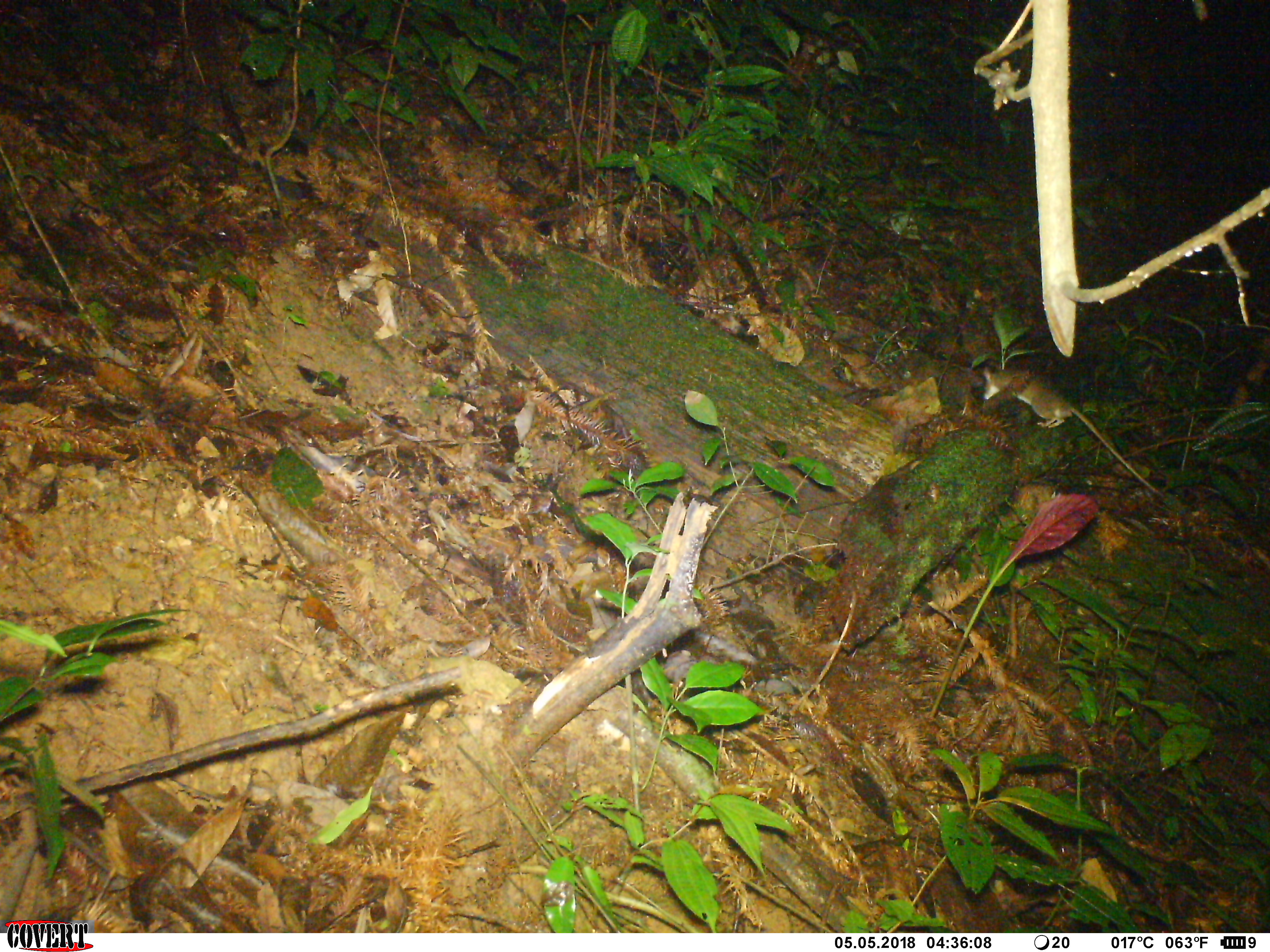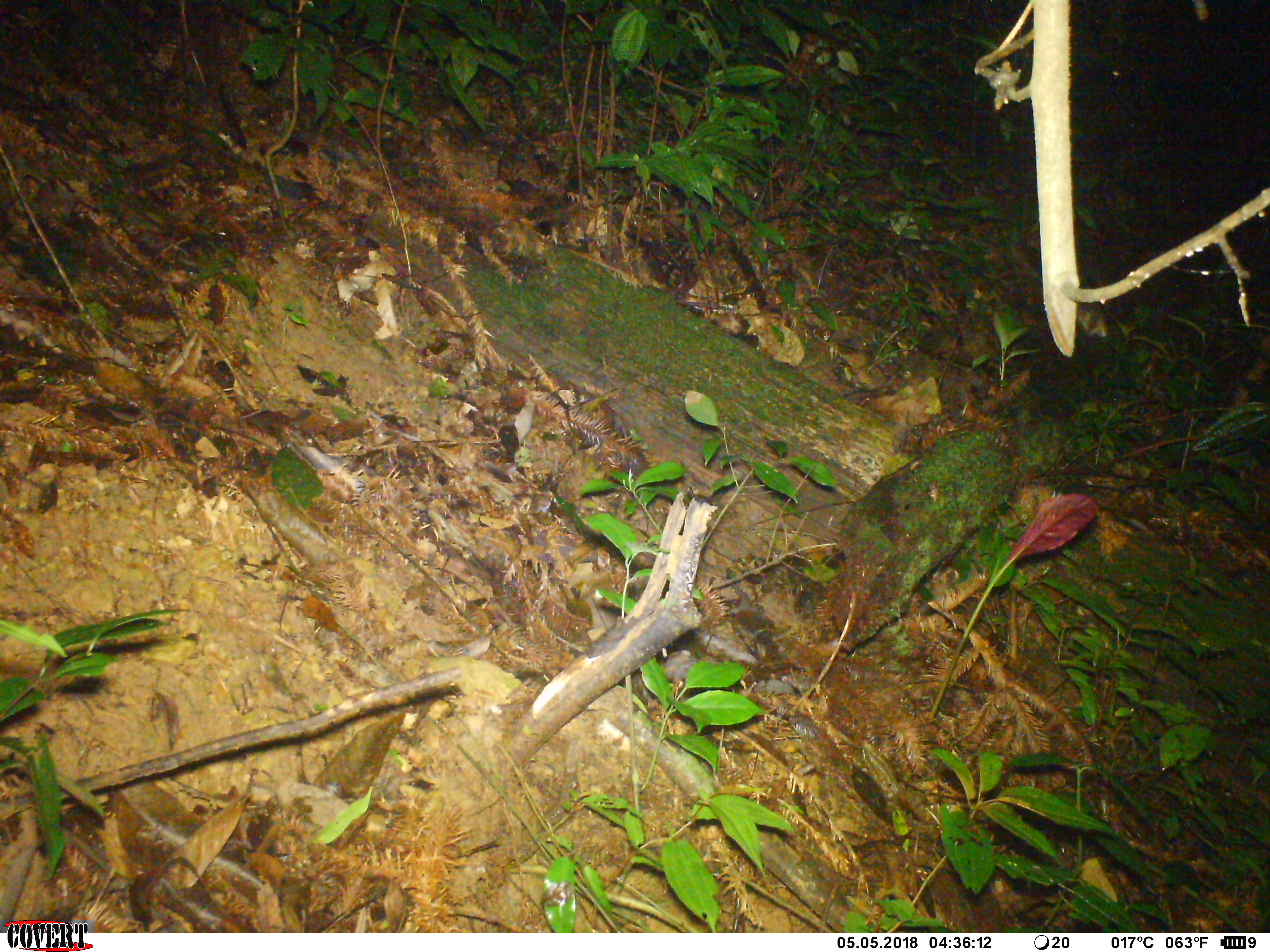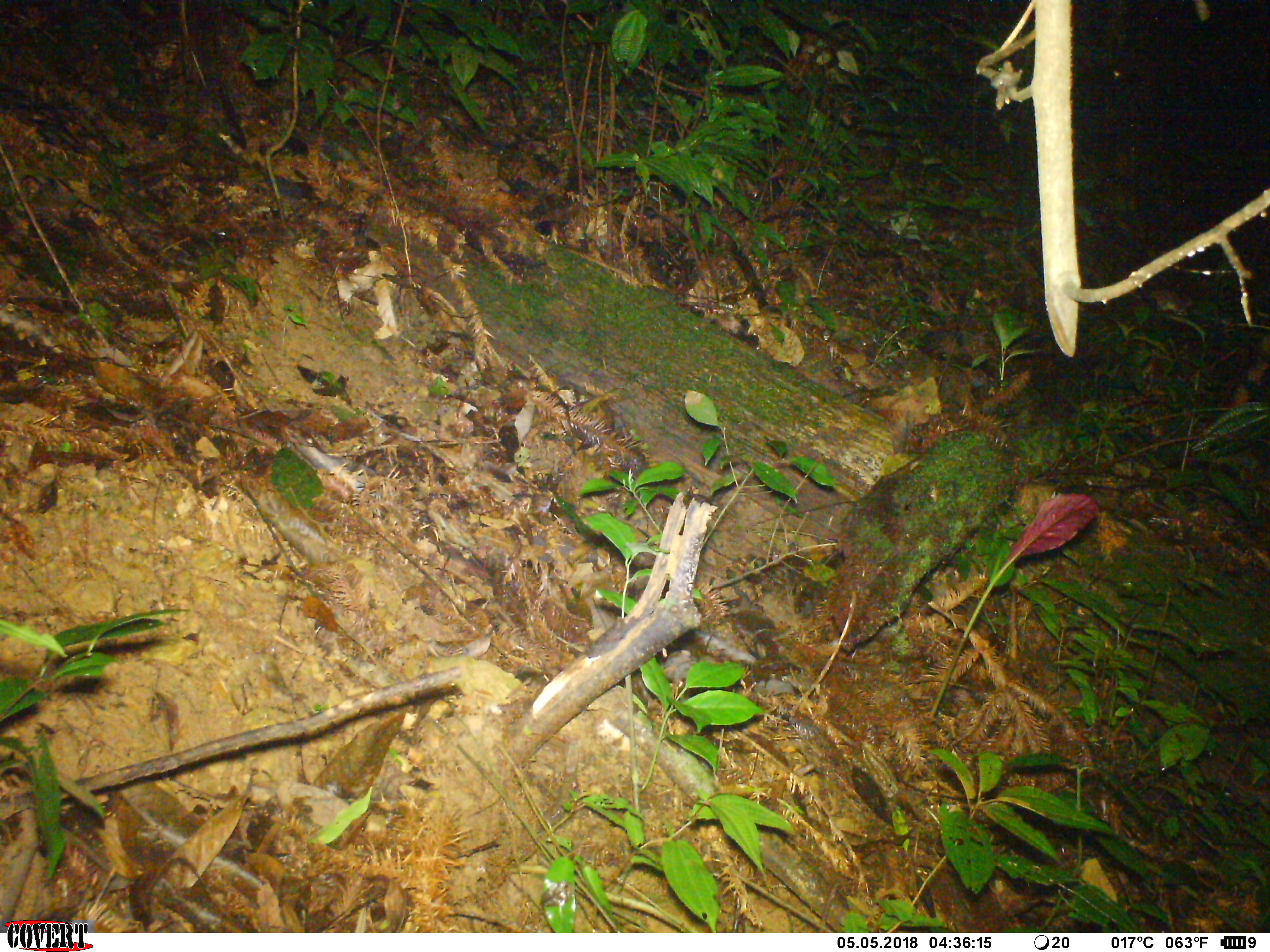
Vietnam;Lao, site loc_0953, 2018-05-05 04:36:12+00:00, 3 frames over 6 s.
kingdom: Animalia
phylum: Chordata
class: Mammalia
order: Rodentia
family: Muridae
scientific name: Muridae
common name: old-world mice and rats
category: unidentified murid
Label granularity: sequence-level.